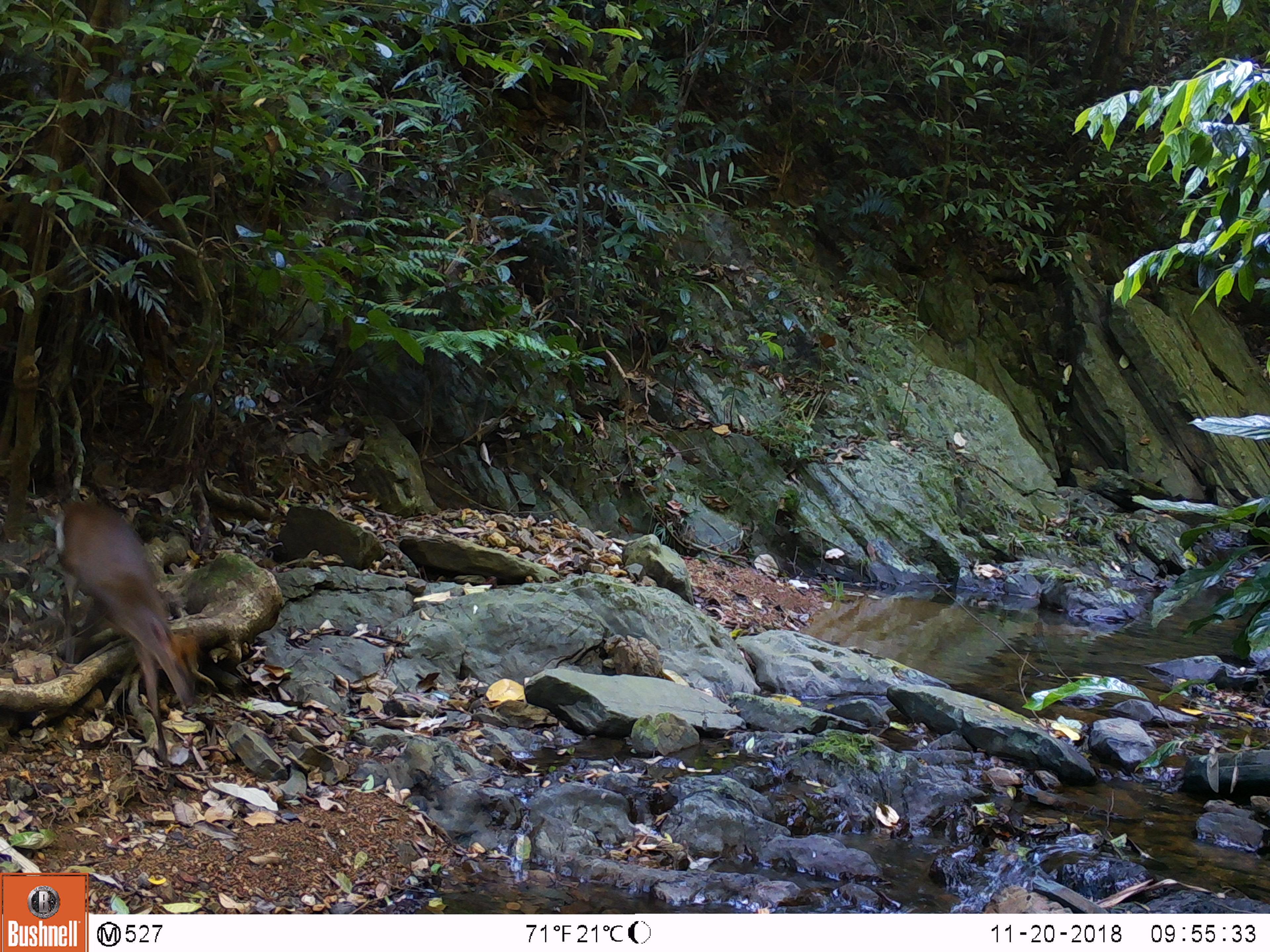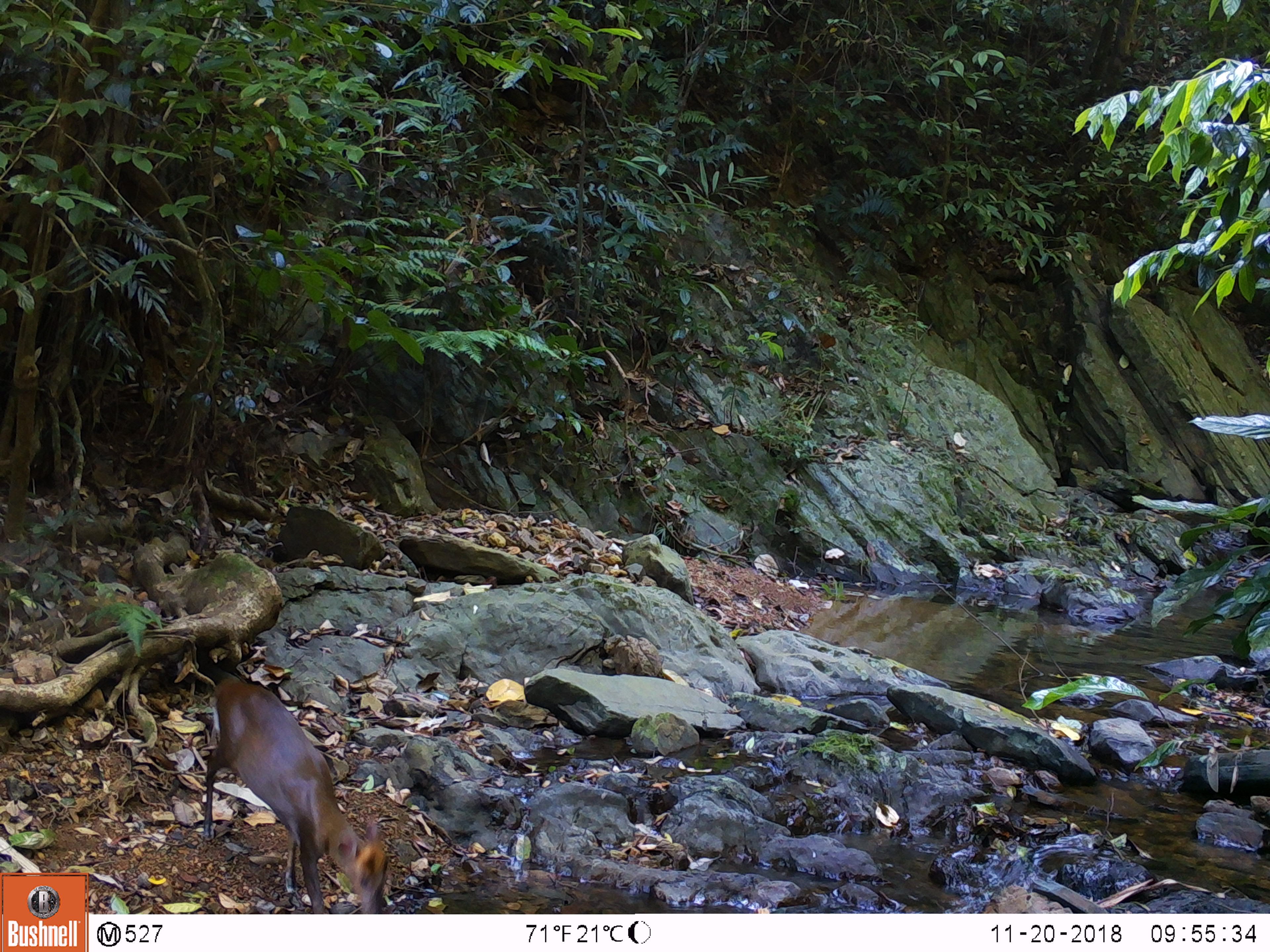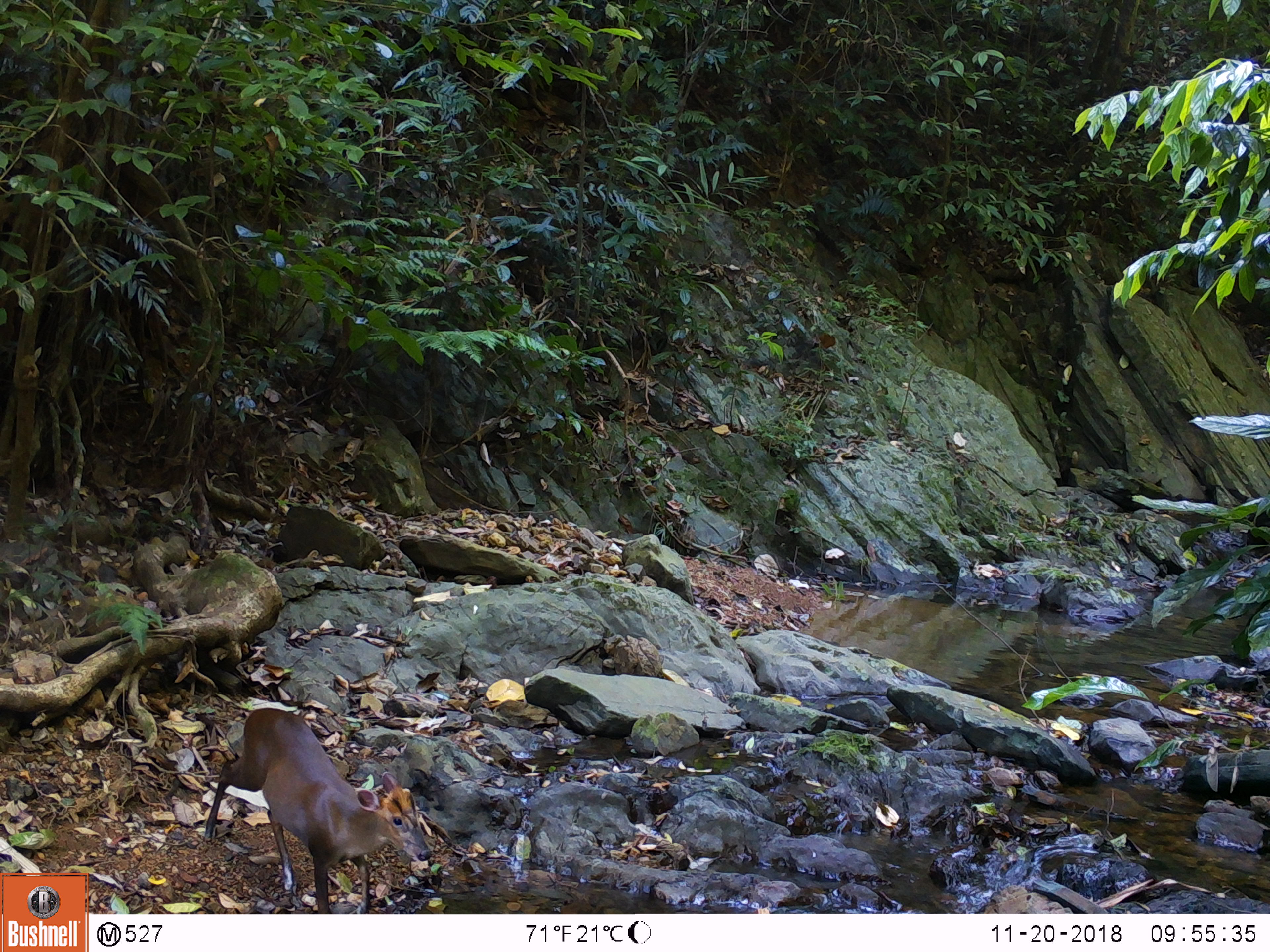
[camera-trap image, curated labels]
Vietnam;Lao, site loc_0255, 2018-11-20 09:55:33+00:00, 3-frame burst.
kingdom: Animalia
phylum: Chordata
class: Mammalia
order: Artiodactyla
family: Cervidae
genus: Muntiacus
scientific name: Muntiacus rooseveltorum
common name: roosevelt's muntjac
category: roosevelts muntjac group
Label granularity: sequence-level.